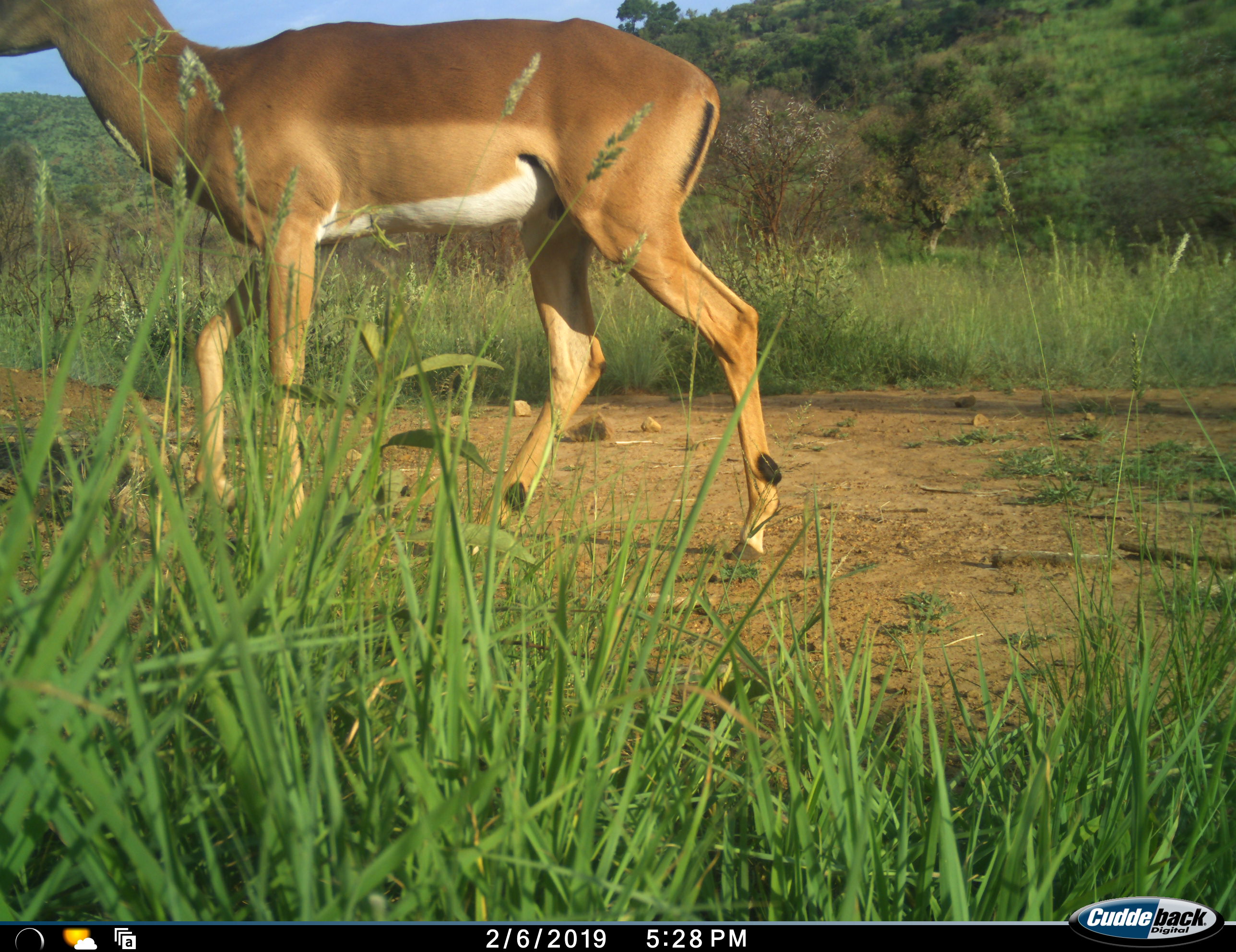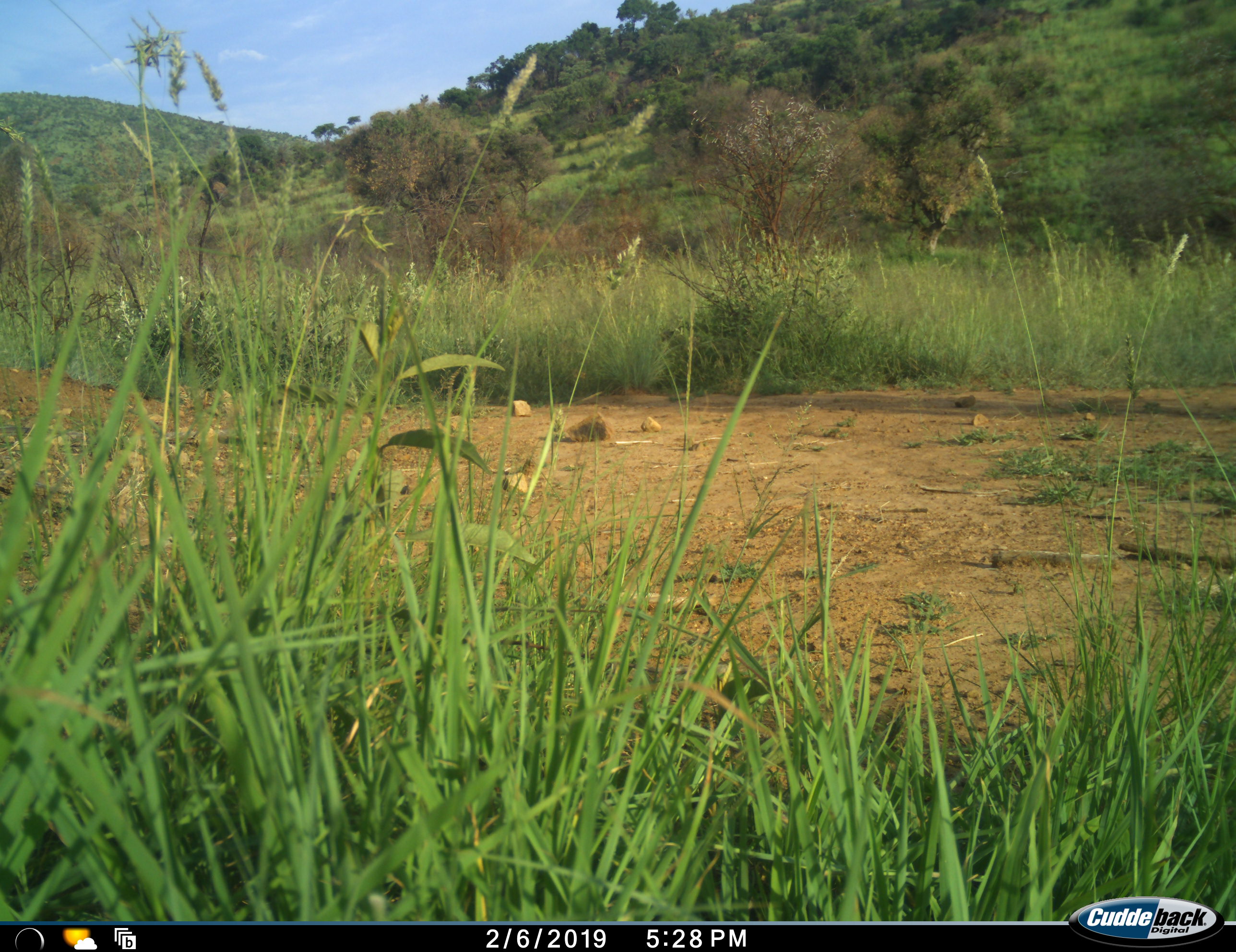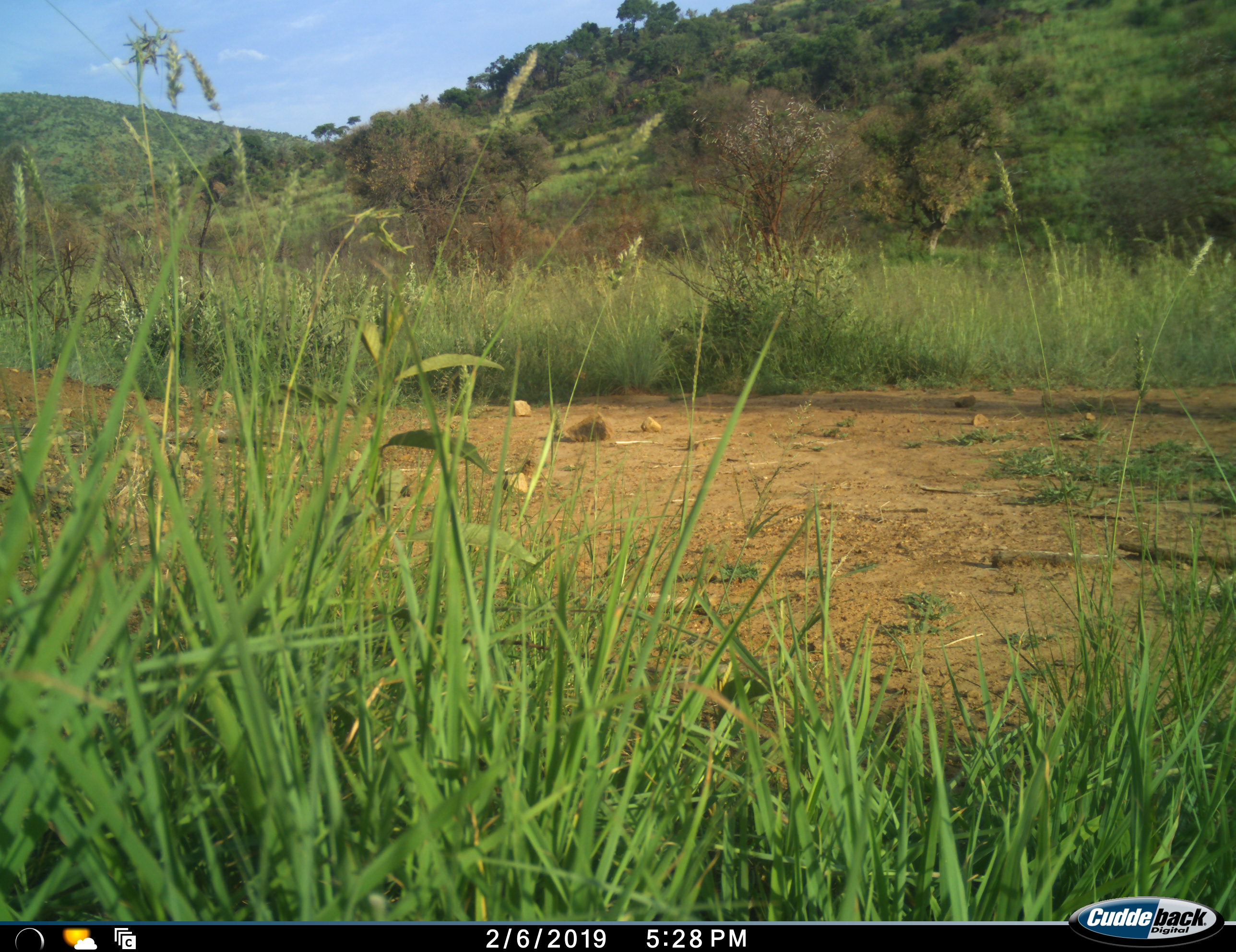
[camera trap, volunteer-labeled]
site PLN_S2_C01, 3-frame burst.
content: unidentified animal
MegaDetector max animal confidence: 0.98